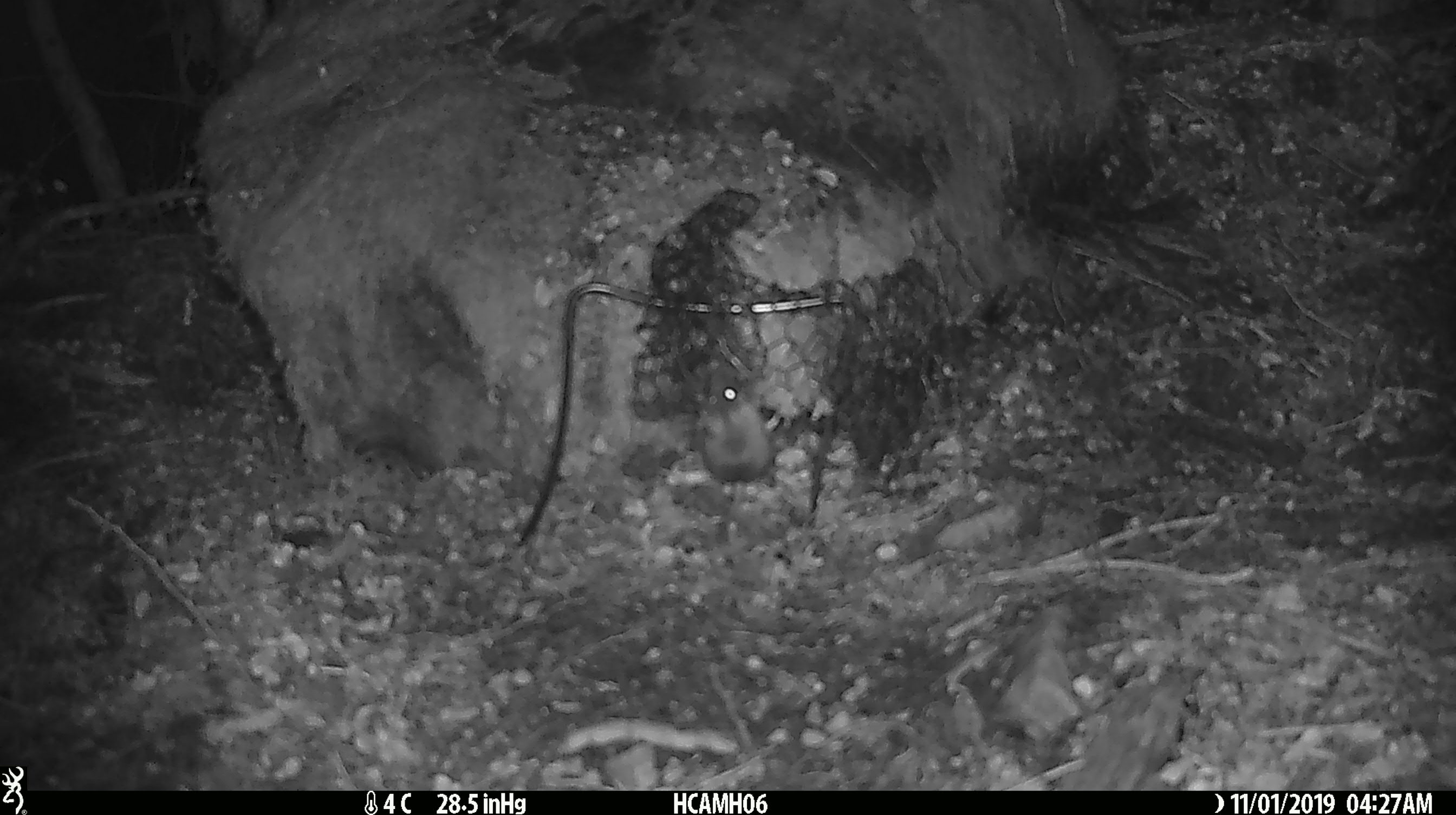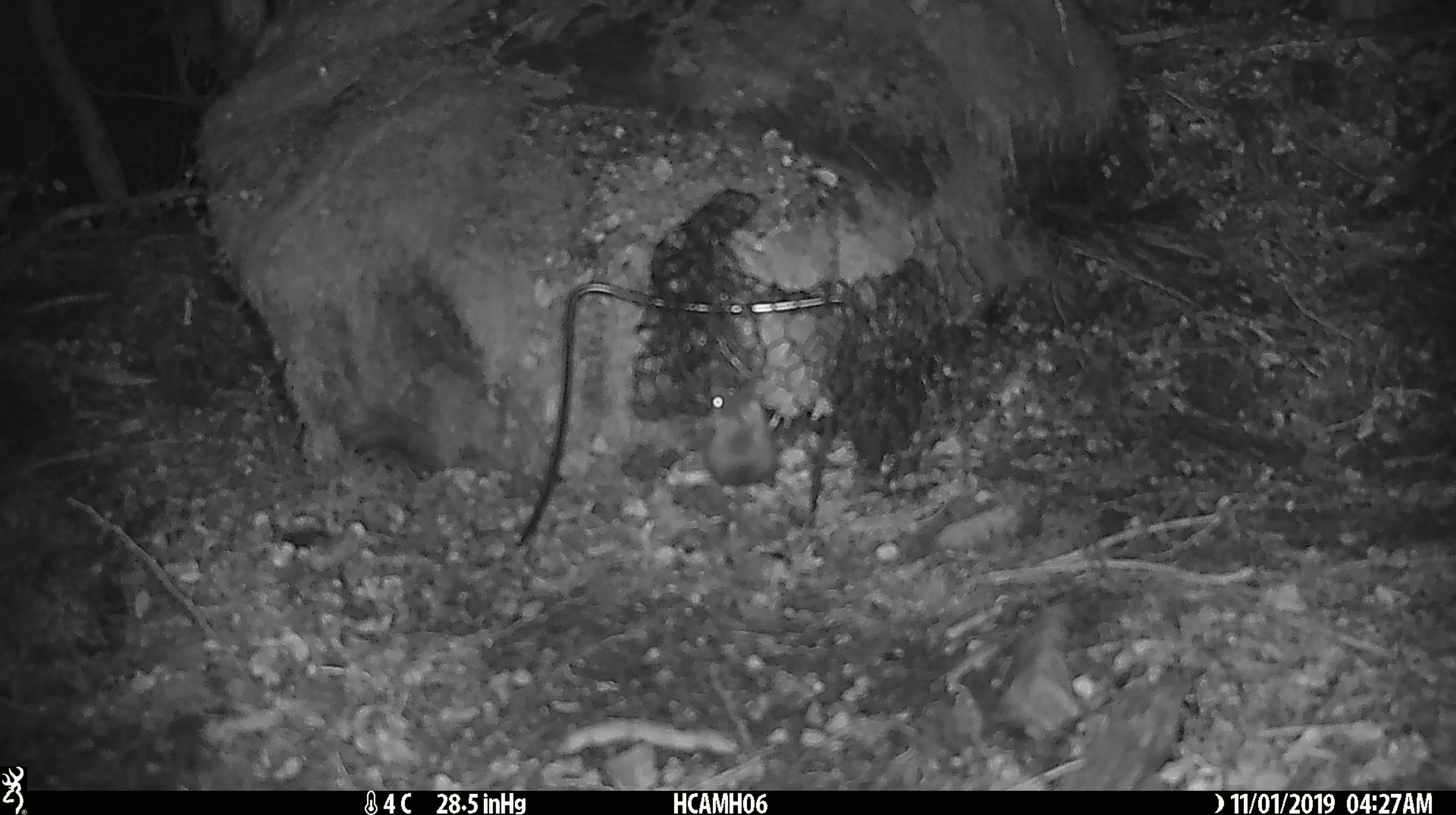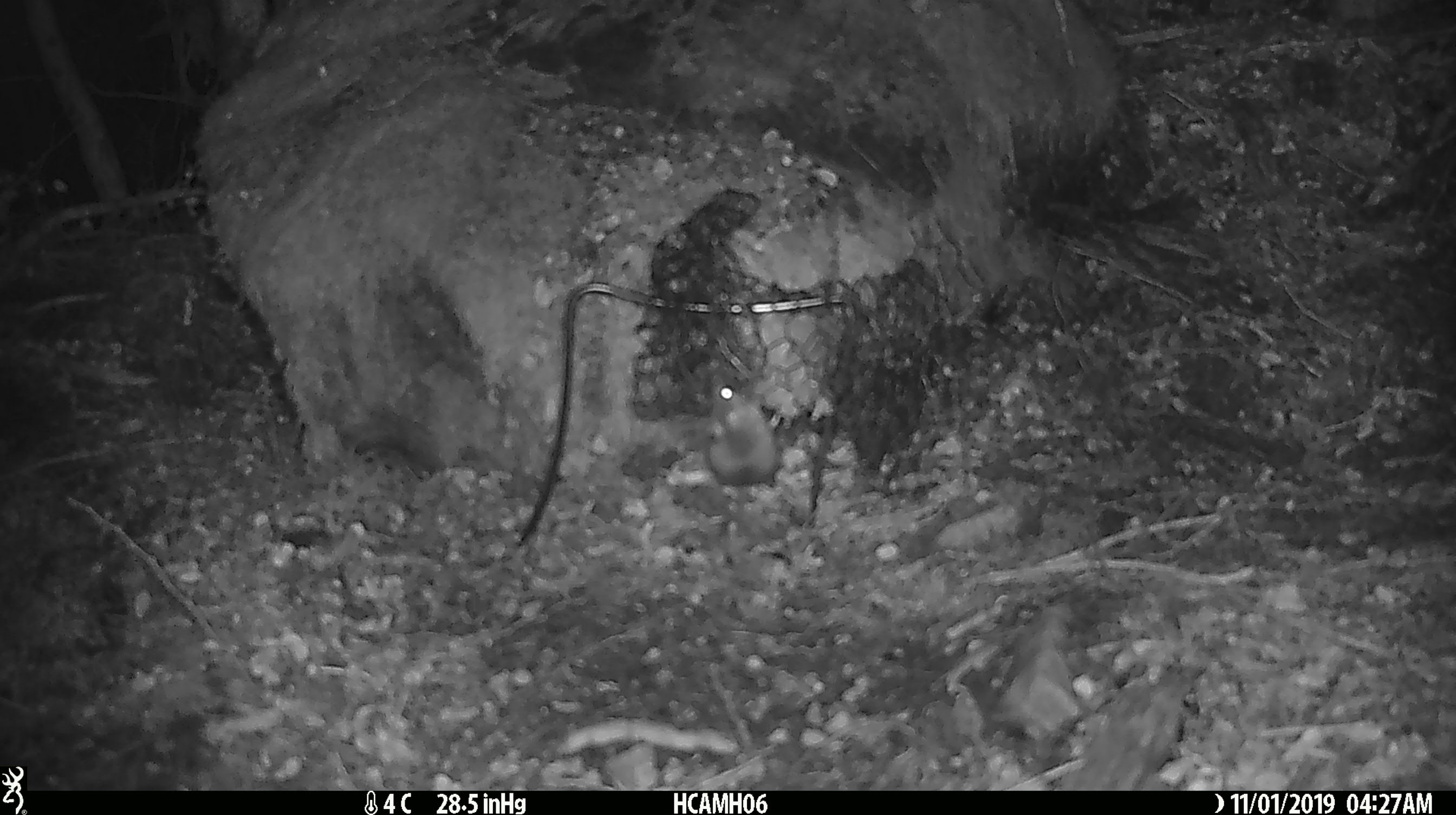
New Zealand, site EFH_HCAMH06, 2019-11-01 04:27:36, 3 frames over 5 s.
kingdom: Animalia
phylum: Chordata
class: Mammalia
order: Rodentia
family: Muridae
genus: Mus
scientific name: Mus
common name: mouse